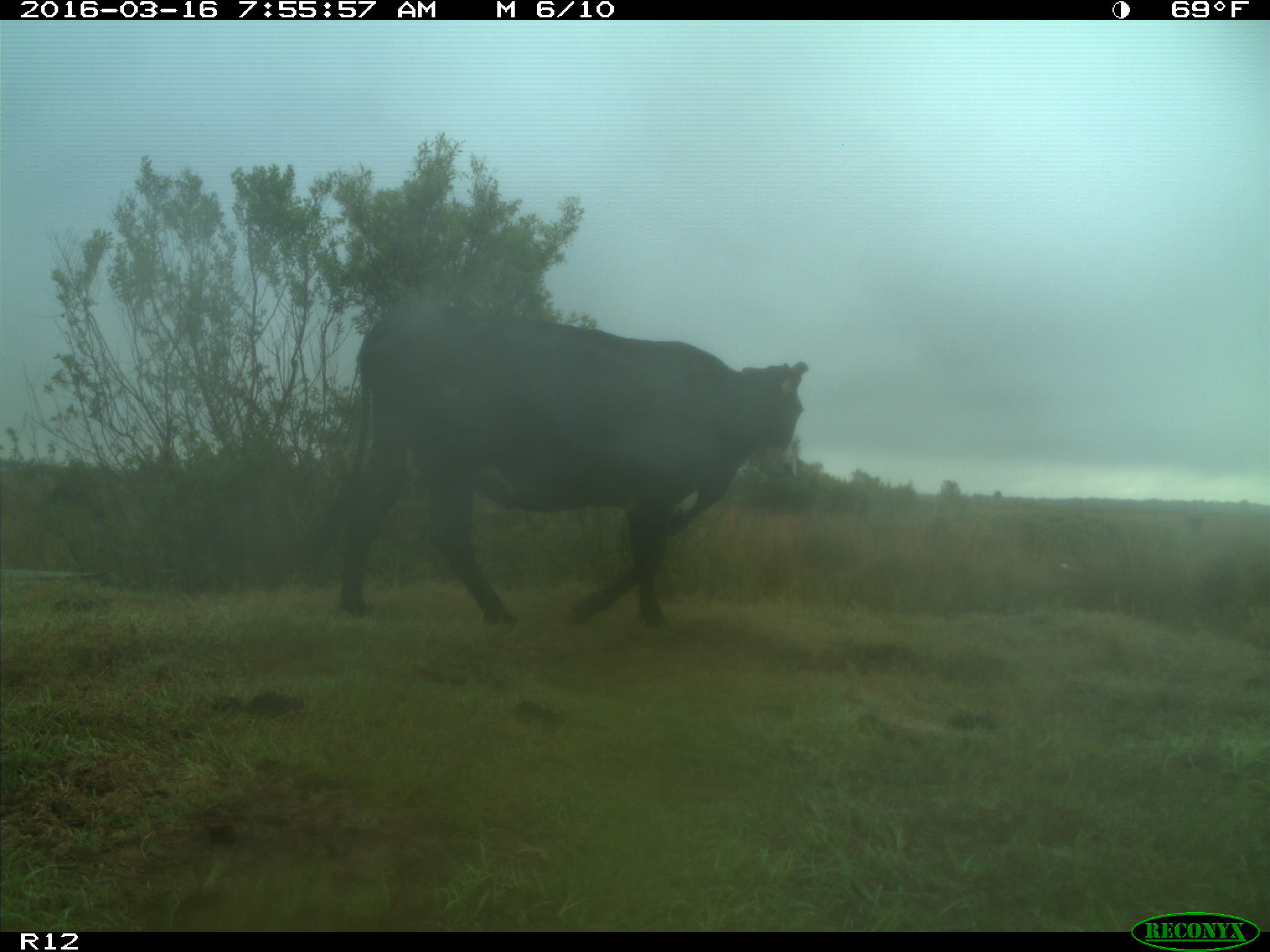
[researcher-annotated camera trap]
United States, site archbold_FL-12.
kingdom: Animalia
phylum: Chordata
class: Mammalia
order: Artiodactyla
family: Bovidae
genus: Bos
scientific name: Bos taurus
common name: domestic cow